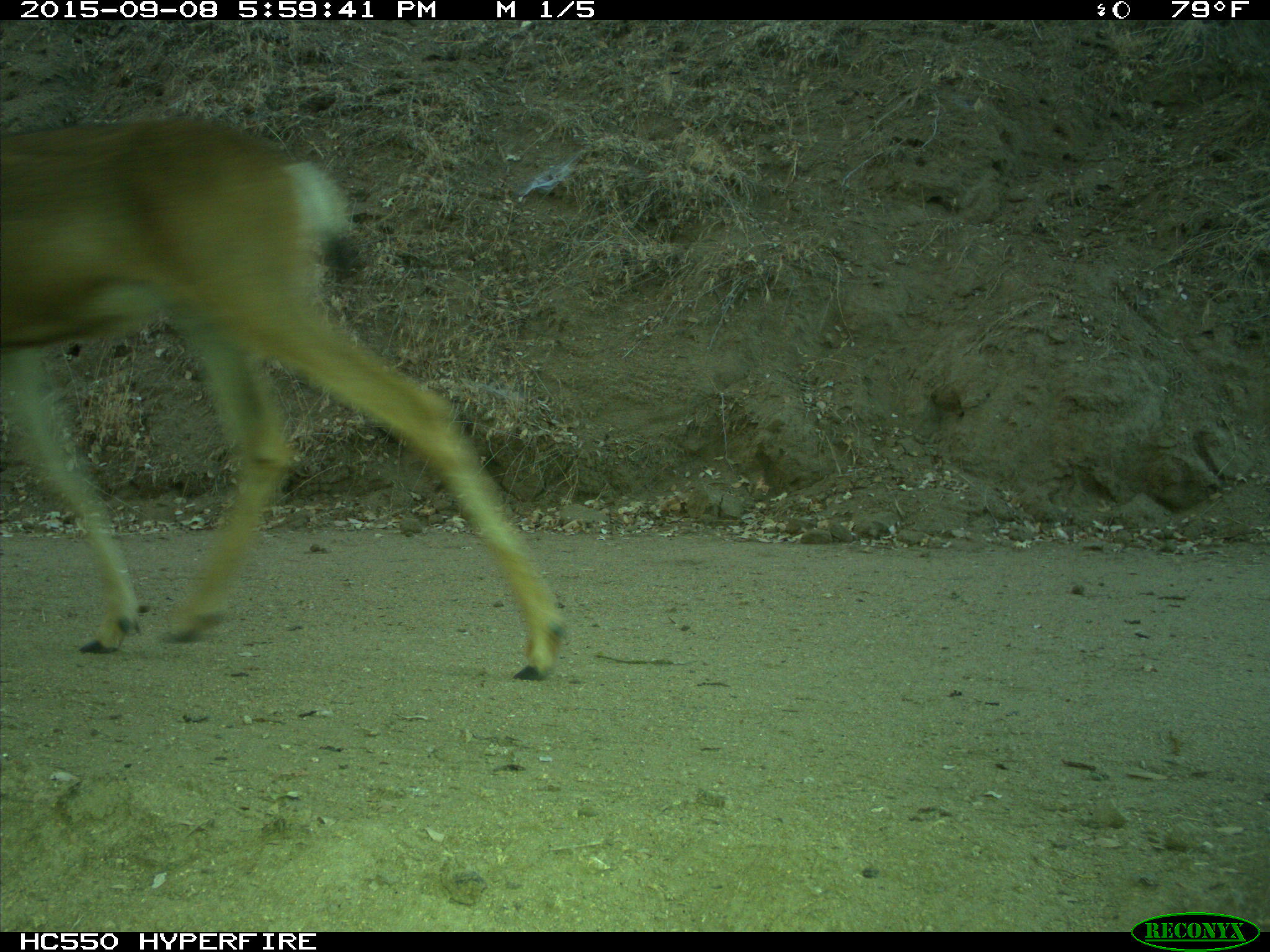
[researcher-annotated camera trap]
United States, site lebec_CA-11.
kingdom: Animalia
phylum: Chordata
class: Mammalia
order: Artiodactyla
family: Cervidae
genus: Odocoileus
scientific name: Odocoileus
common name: deer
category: unidentified deer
Unidentified deer (deer) (Odocoileus).